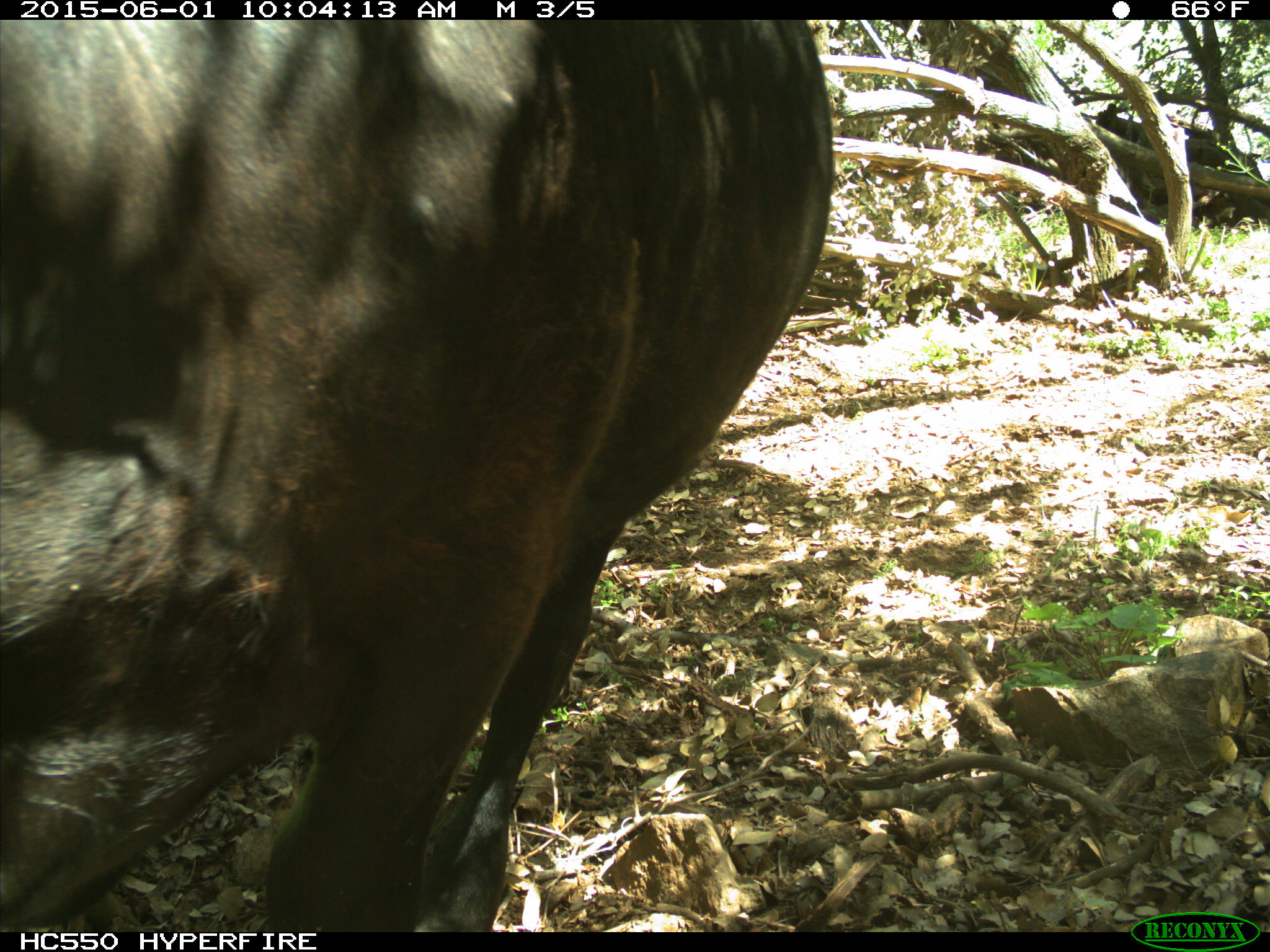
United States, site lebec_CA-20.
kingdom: Animalia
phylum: Chordata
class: Mammalia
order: Artiodactyla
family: Bovidae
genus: Bos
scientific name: Bos taurus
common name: domestic cow